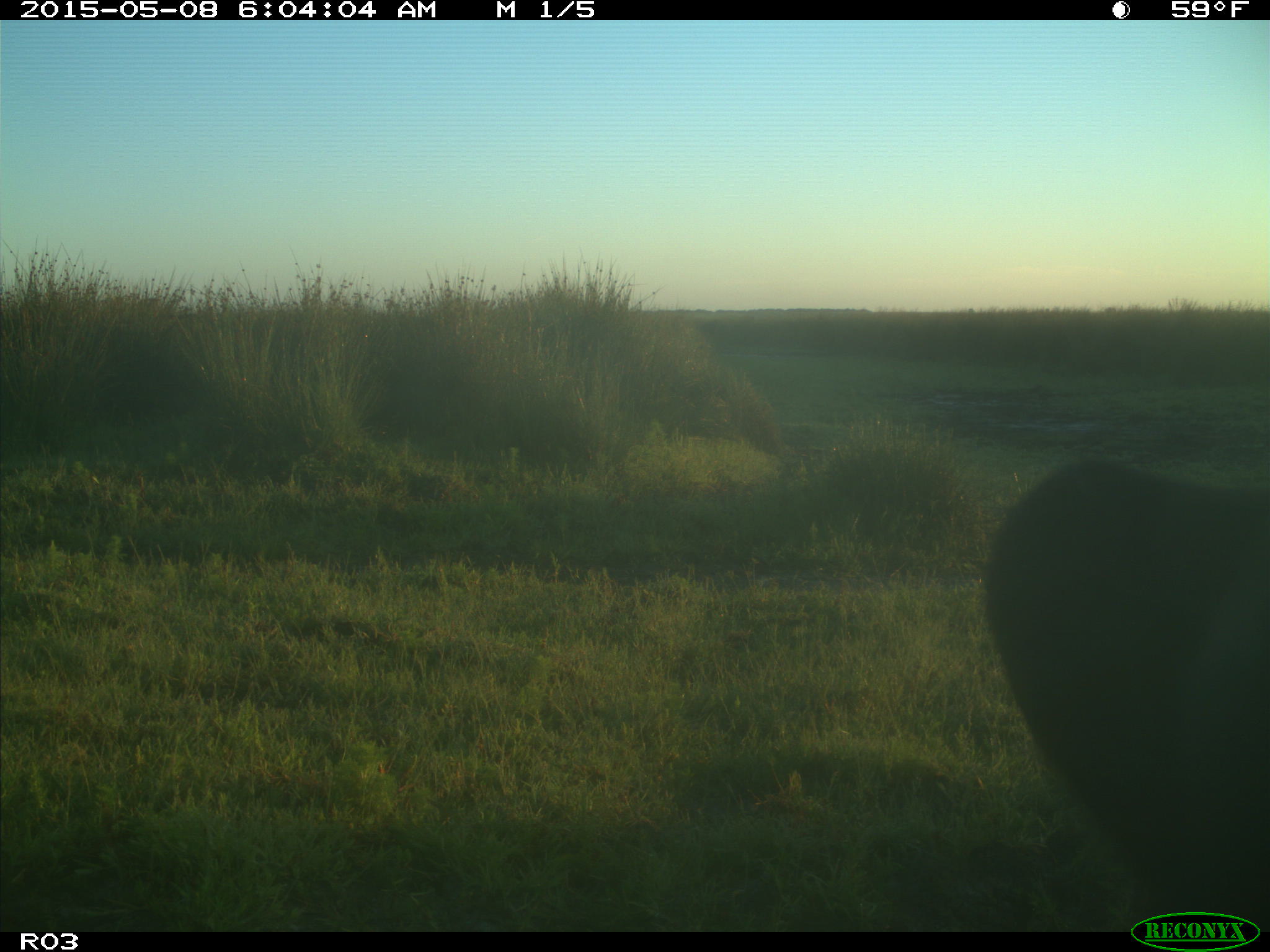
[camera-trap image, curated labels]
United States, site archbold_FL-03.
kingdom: Animalia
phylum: Chordata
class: Mammalia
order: Artiodactyla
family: Bovidae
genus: Bos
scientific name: Bos taurus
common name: domestic cow